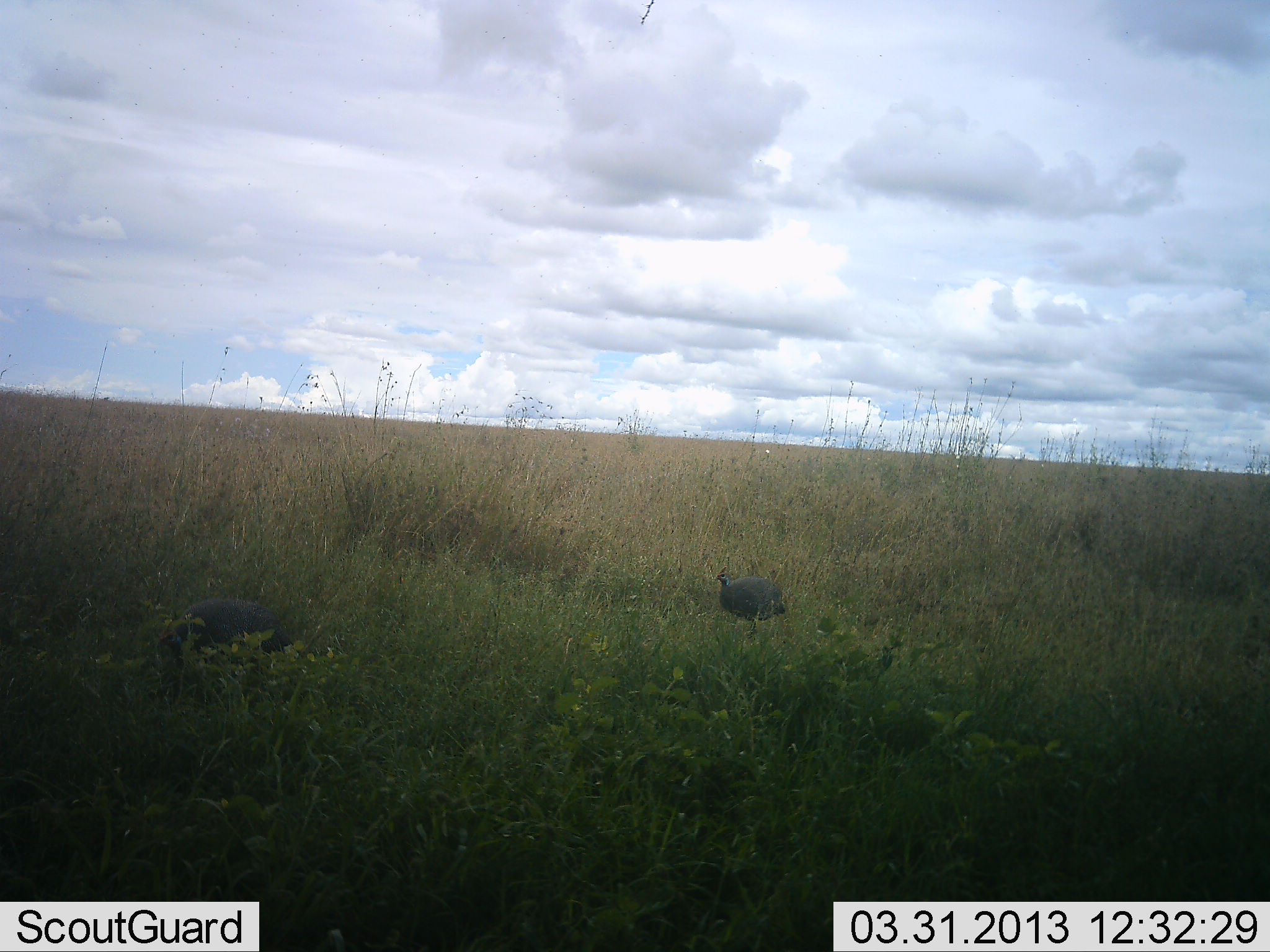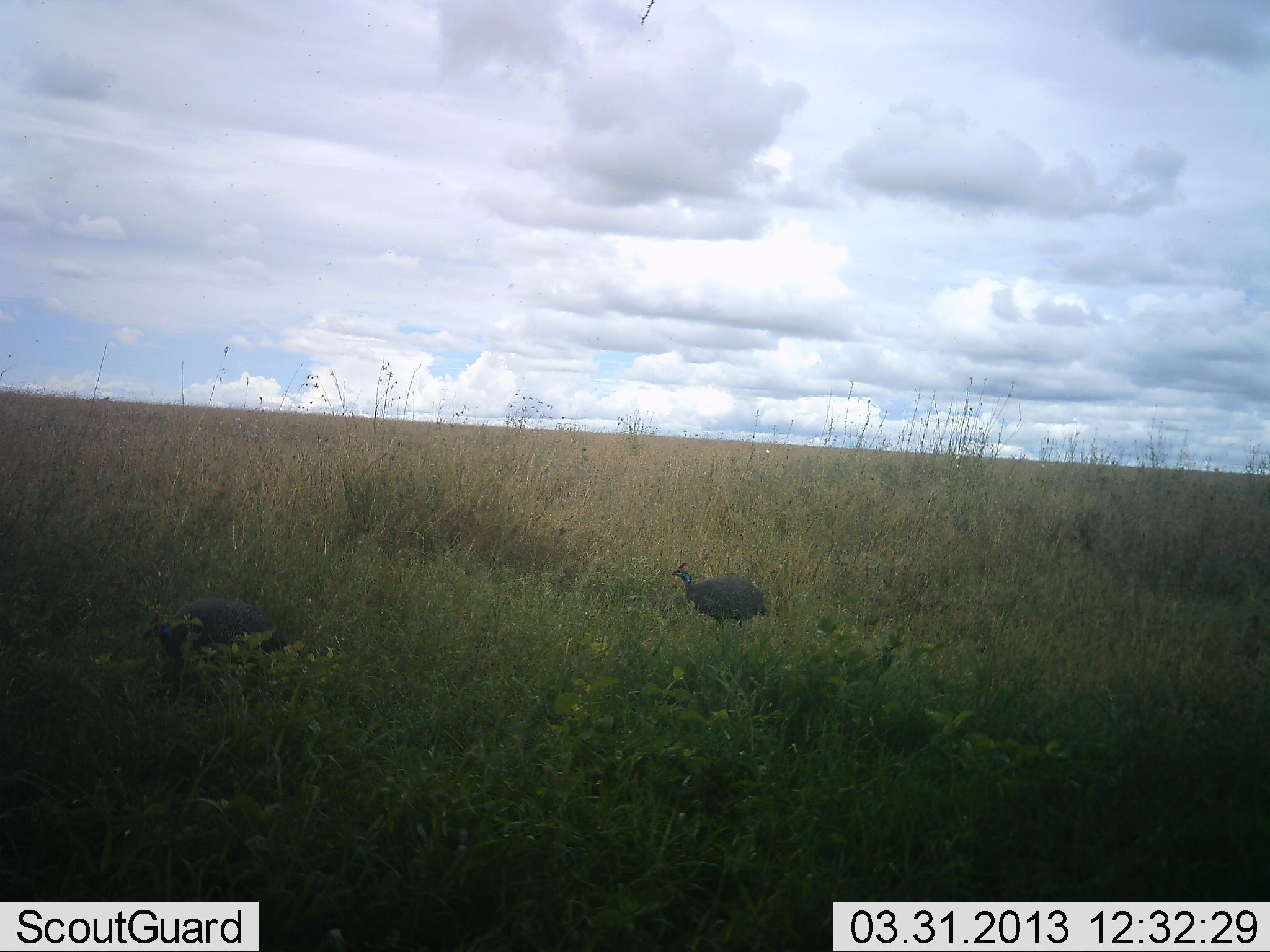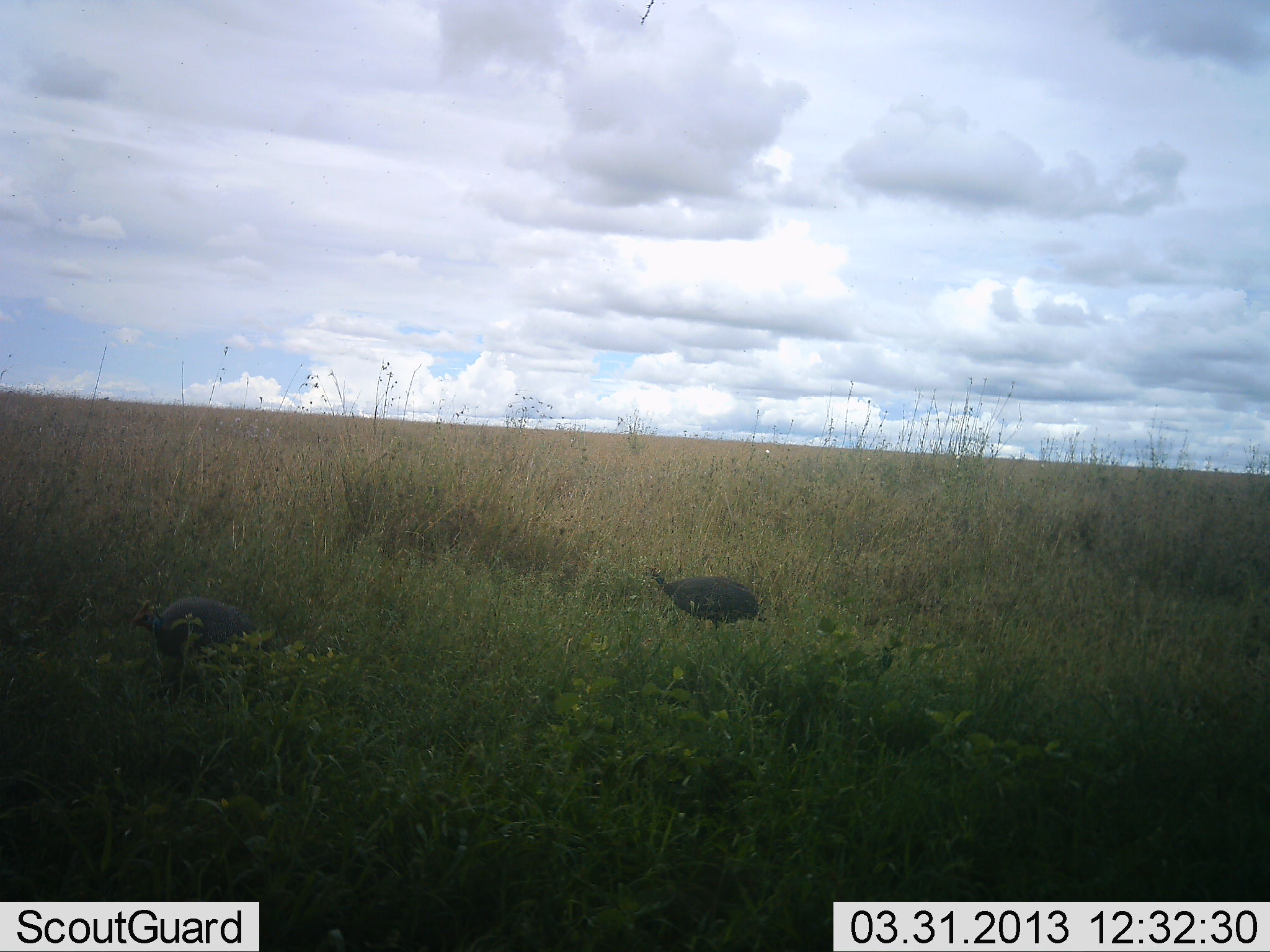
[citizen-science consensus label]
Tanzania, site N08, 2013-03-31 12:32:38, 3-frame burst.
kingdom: Animalia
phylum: Chordata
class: Aves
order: Galliformes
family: Numididae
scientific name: Numididae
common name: guinea fowl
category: guineafowl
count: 2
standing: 20%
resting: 0%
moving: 90%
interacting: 0%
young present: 0%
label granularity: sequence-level